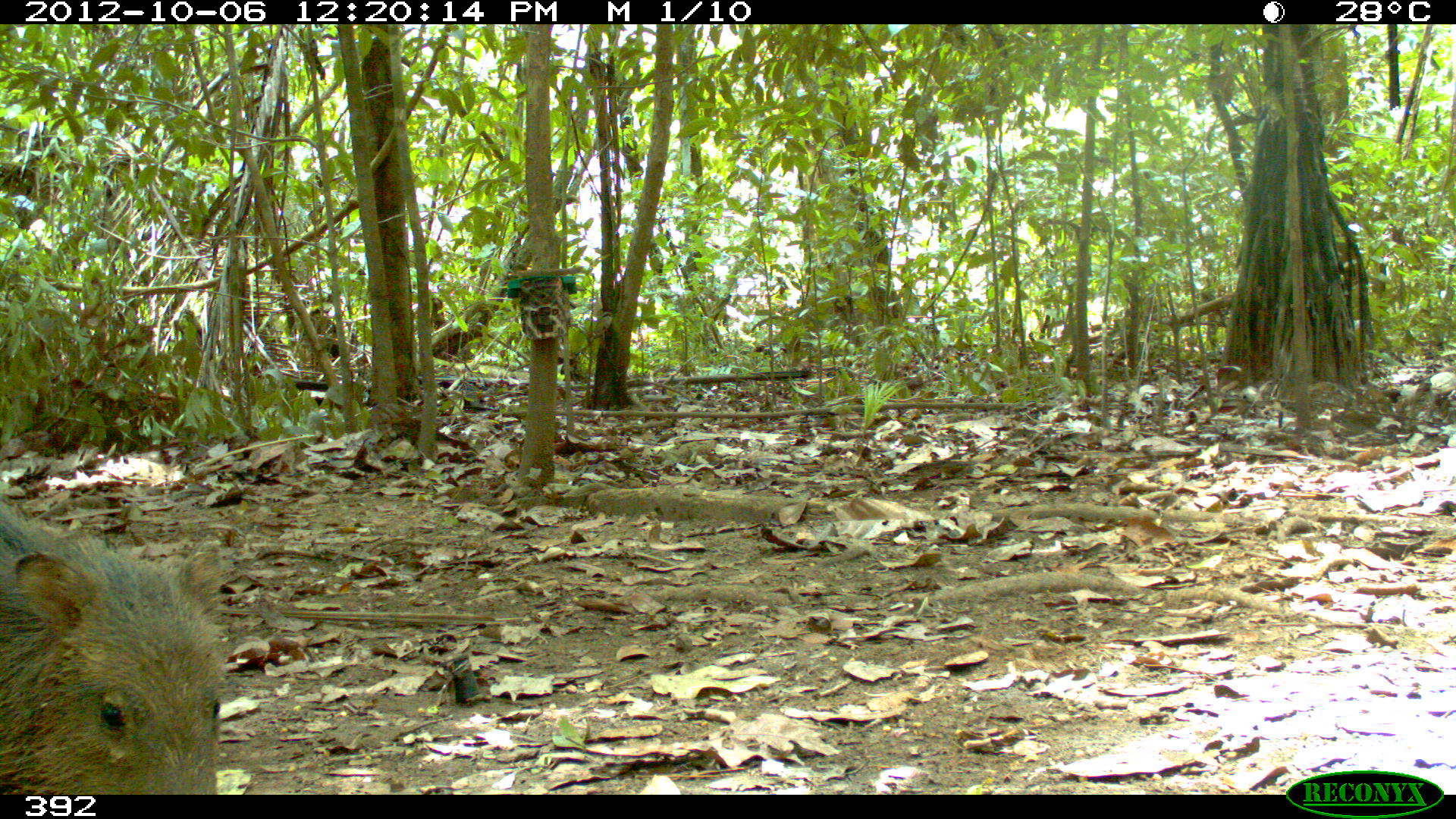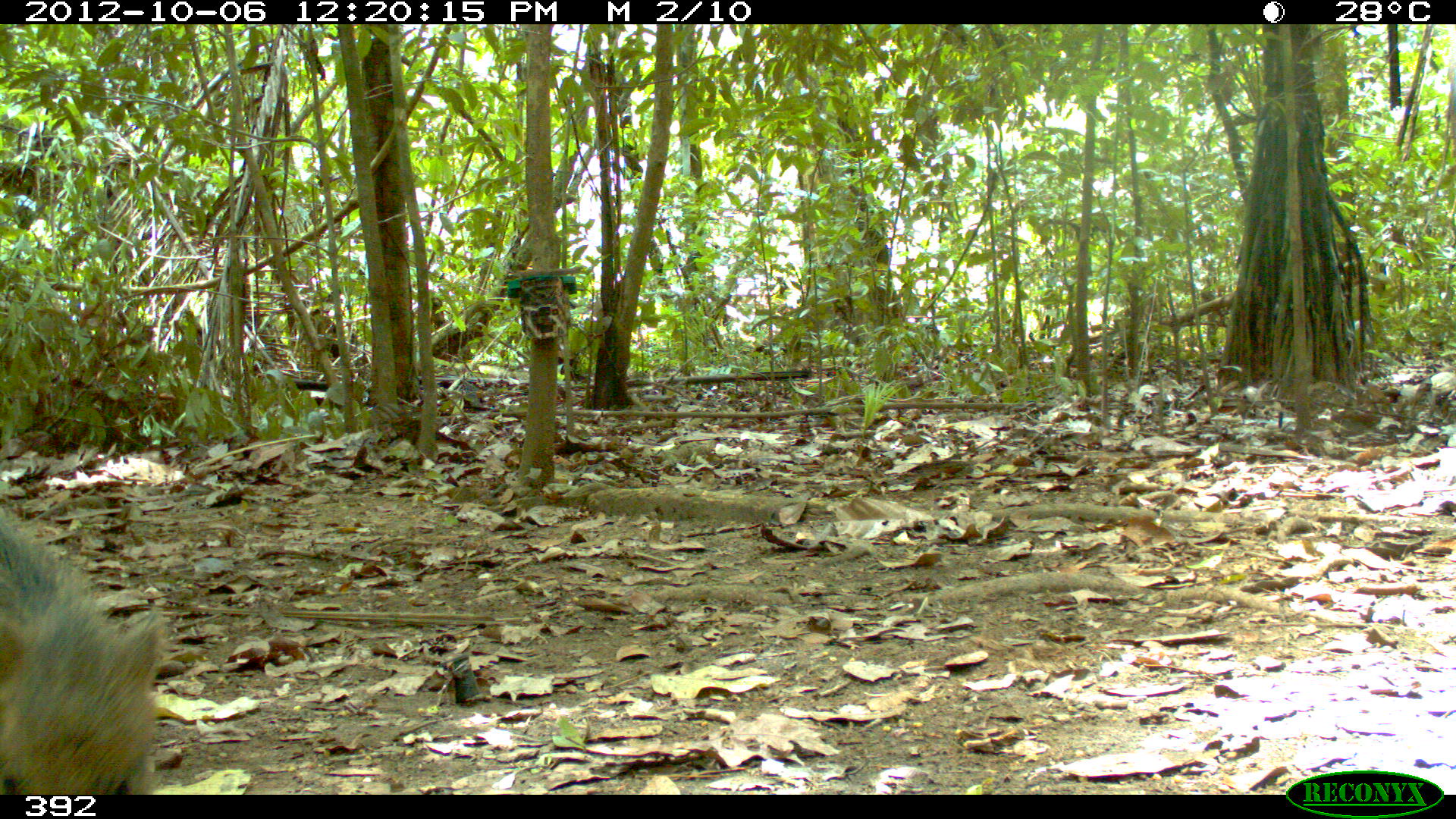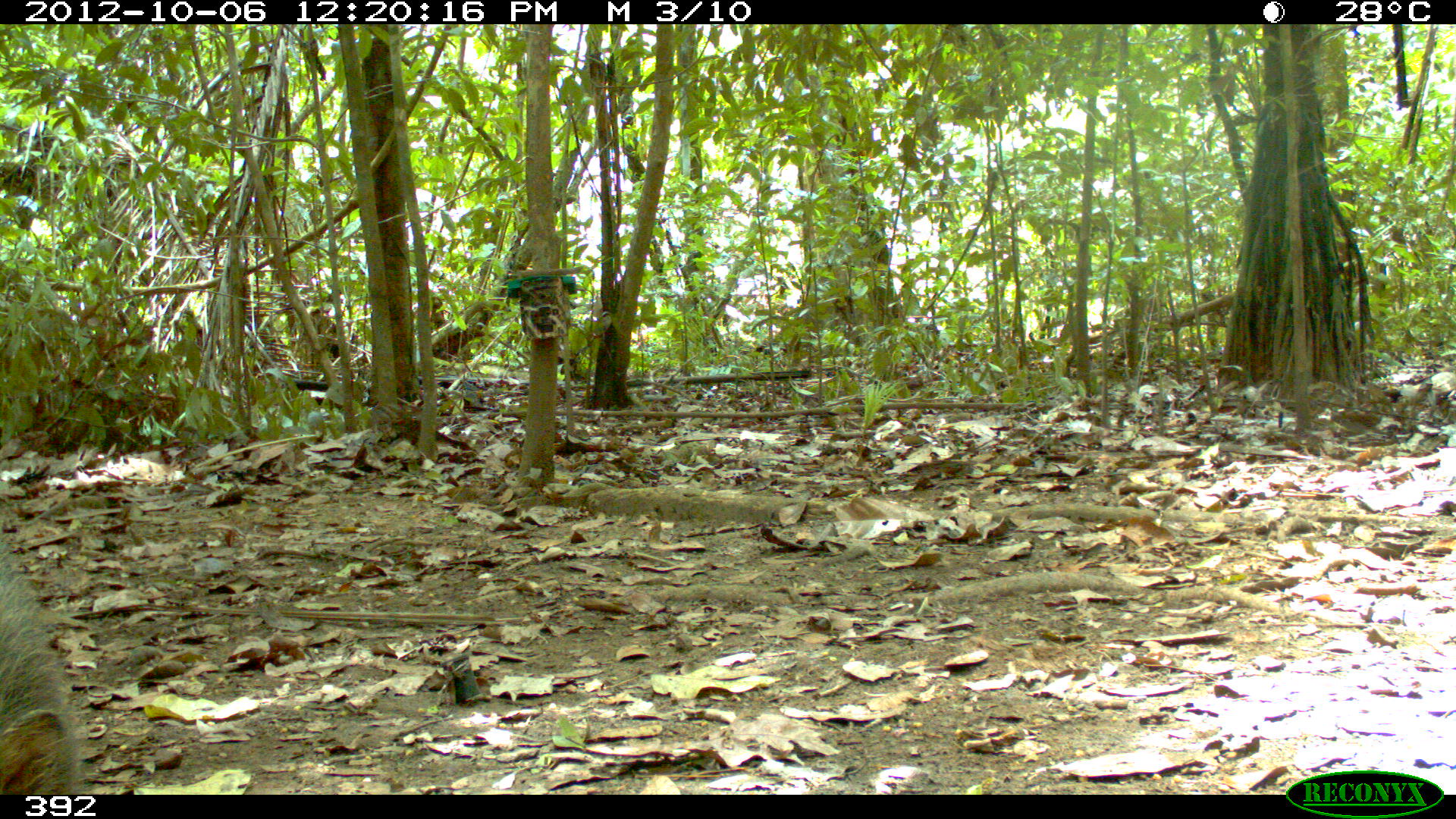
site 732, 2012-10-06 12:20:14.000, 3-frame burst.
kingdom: Animalia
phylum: Chordata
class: Mammalia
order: Artiodactyla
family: Tayassuidae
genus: Tayassu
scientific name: Tayassu pecari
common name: white-lipped peccary